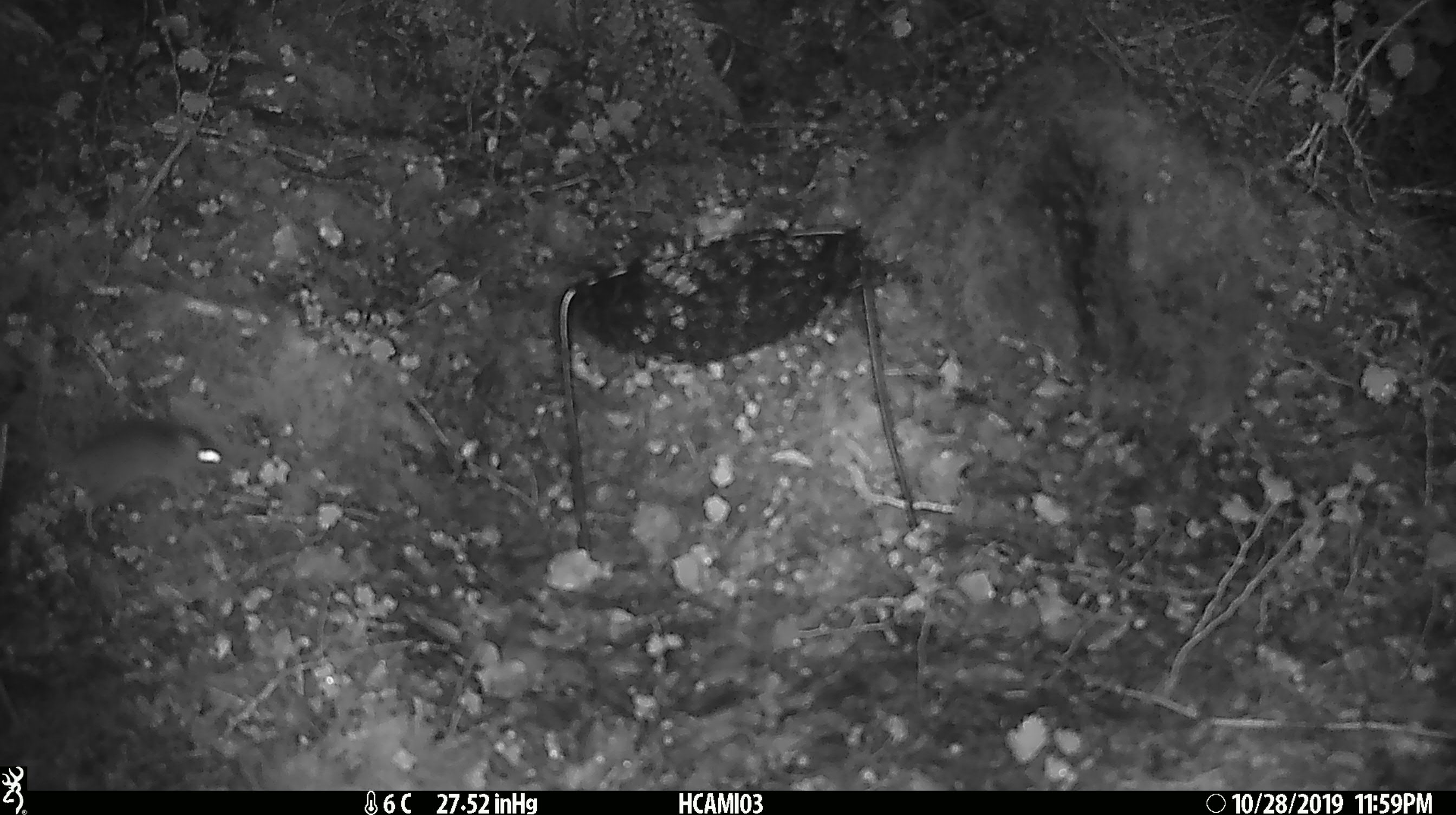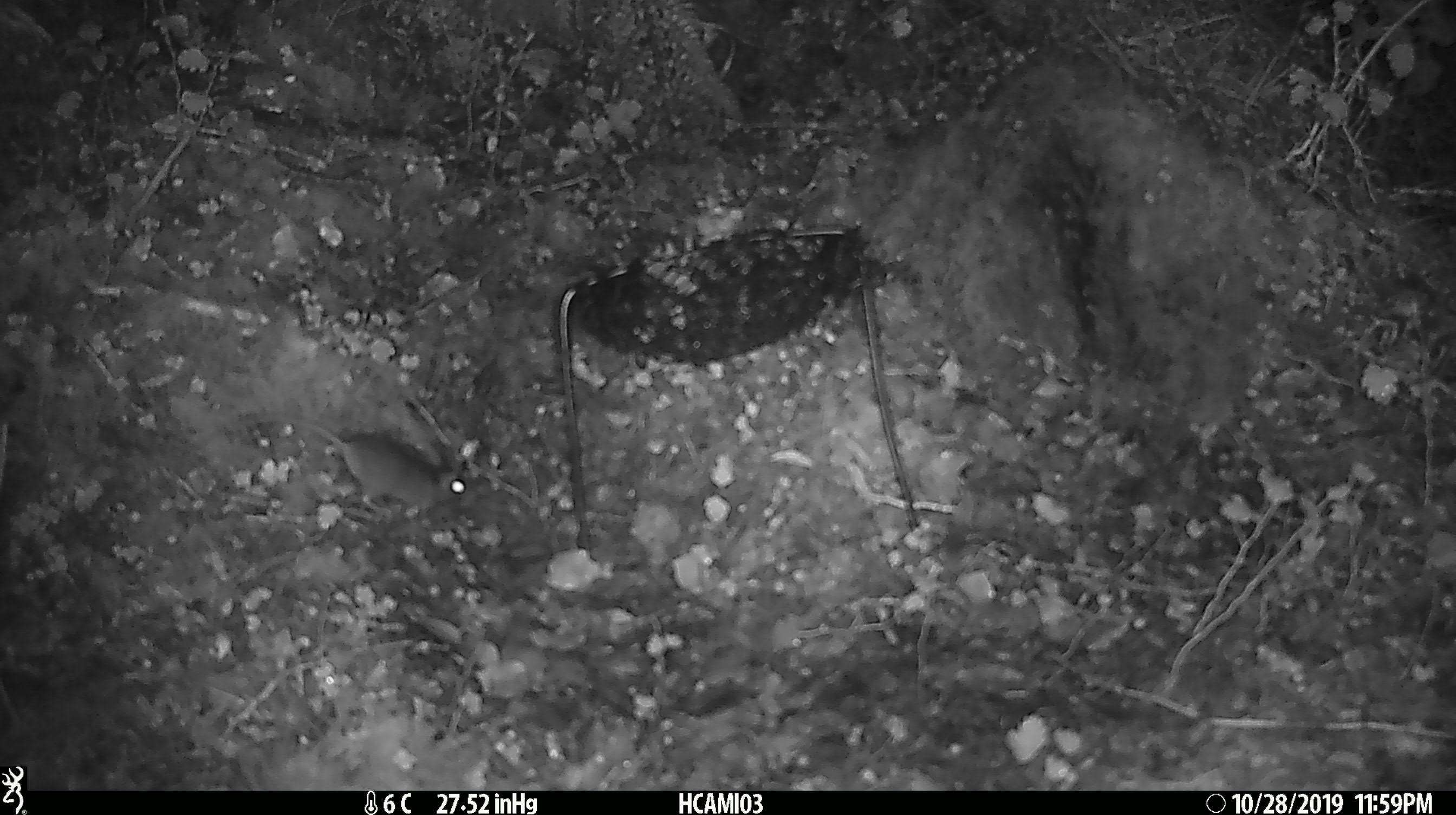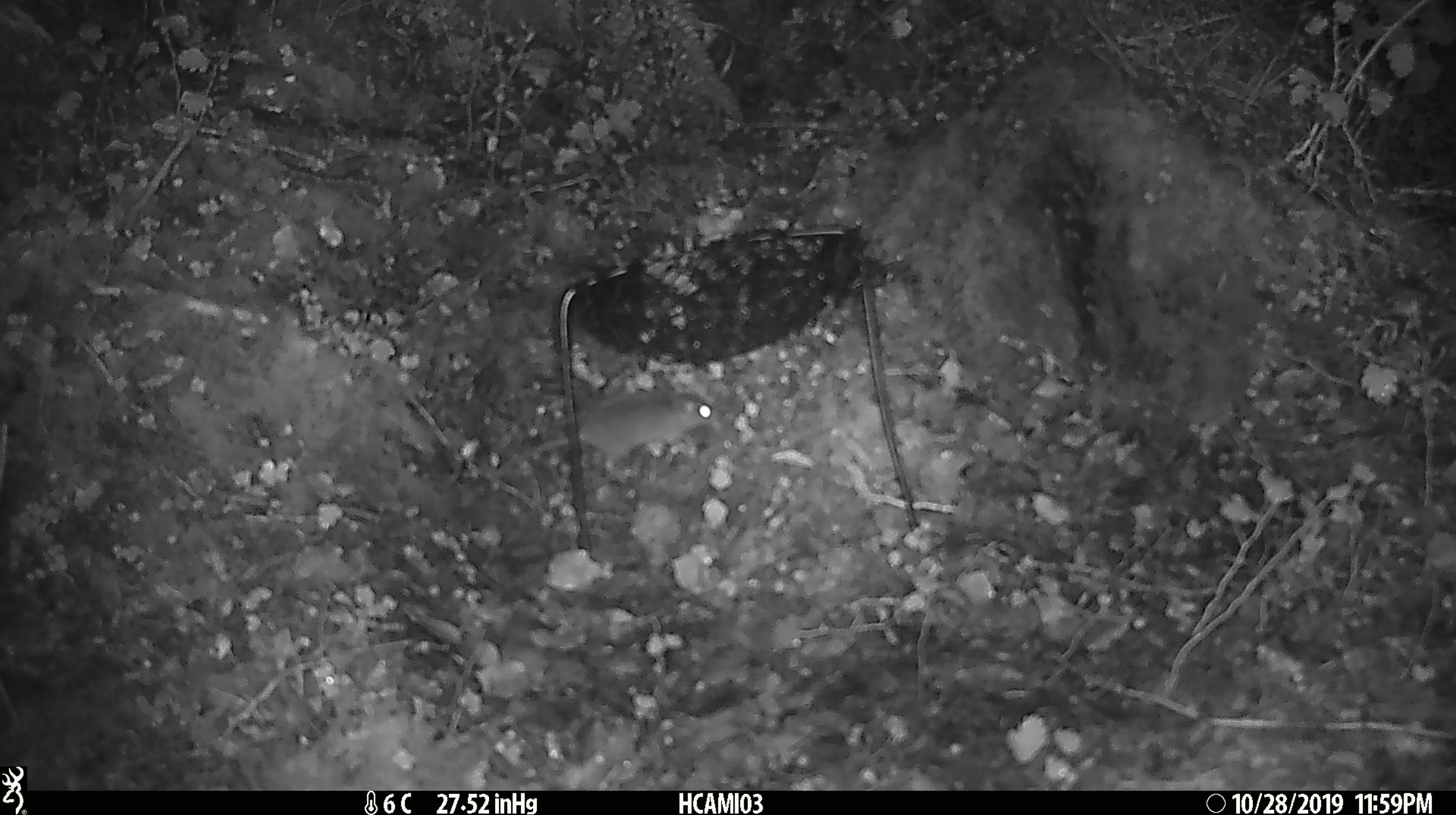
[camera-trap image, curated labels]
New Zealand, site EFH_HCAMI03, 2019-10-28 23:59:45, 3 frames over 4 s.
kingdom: Animalia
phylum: Chordata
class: Mammalia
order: Rodentia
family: Muridae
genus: Mus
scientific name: Mus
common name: mouse